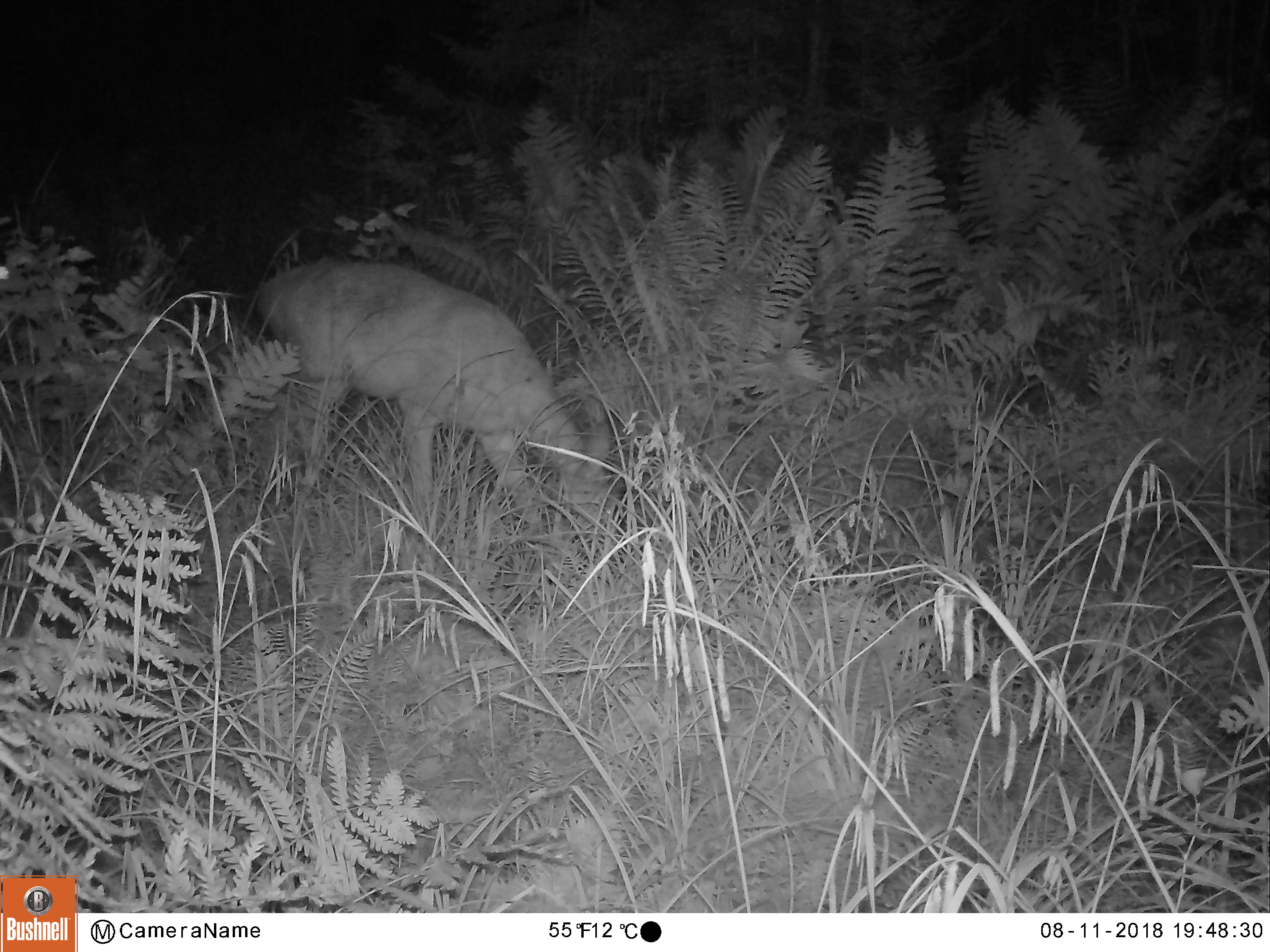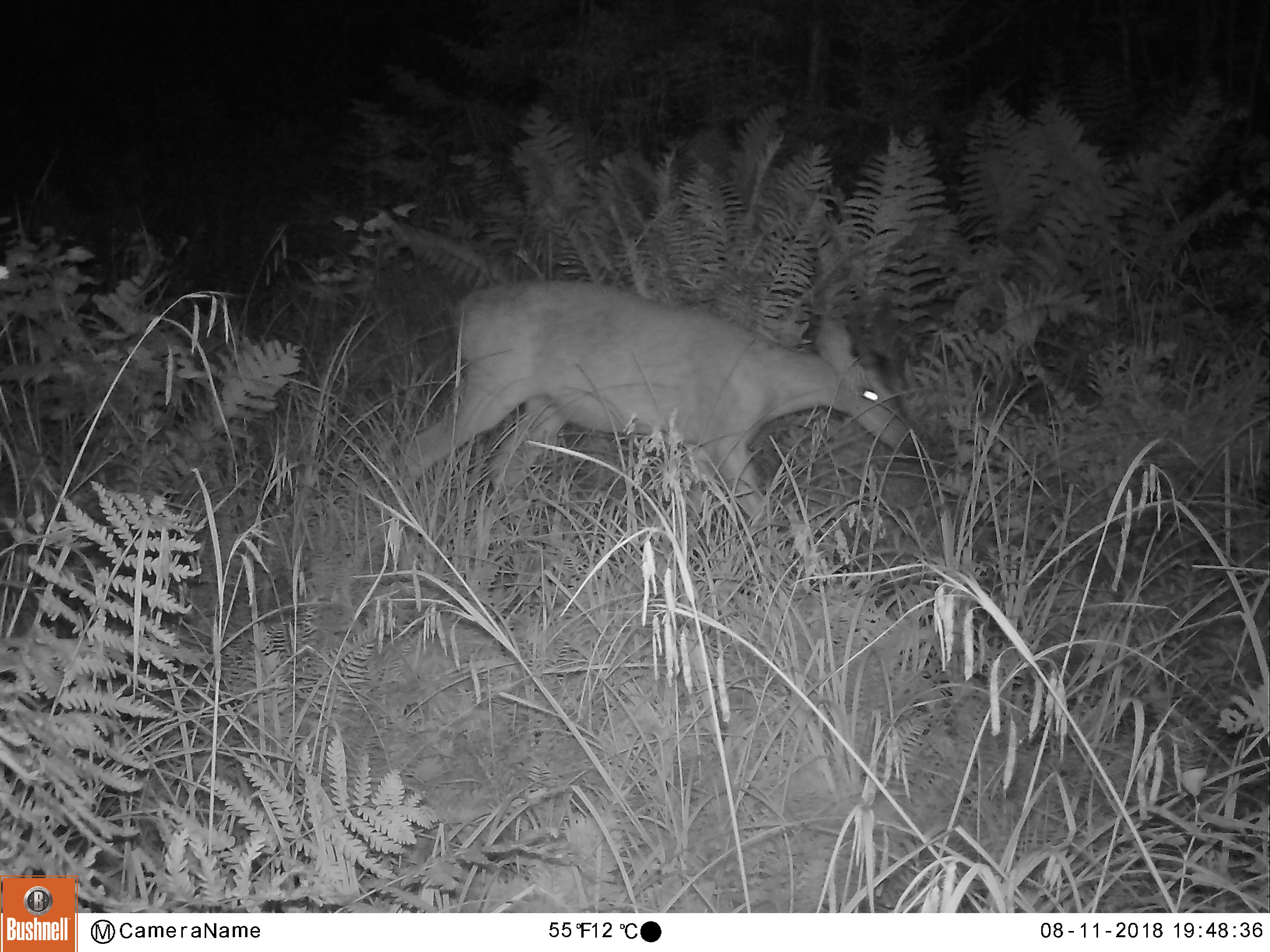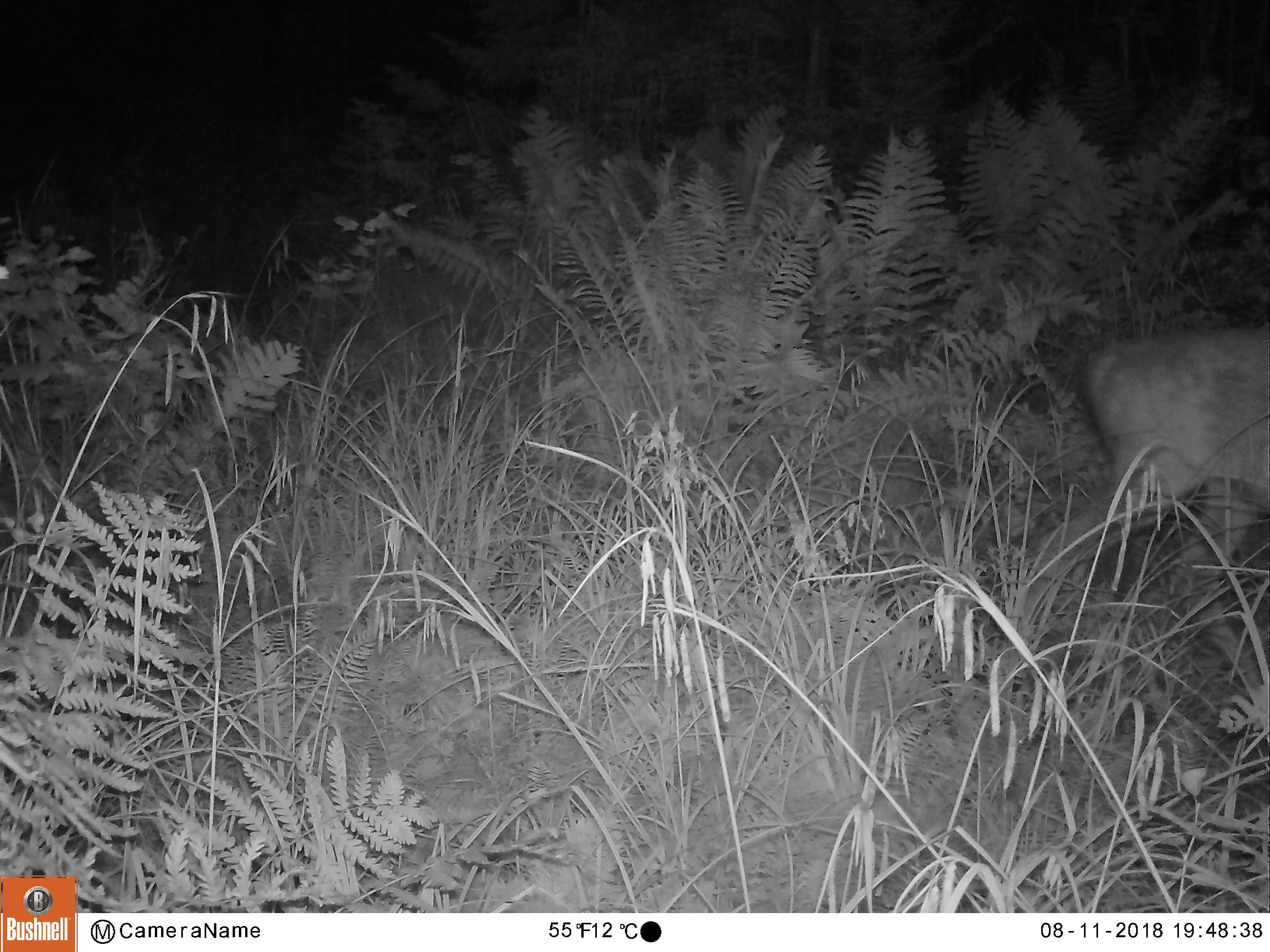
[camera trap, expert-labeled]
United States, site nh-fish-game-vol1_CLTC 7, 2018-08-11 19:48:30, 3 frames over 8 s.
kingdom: Animalia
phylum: Chordata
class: Mammalia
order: Artiodactyla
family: Cervidae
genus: Odocoileus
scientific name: Odocoileus virginianus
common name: white-tailed deer